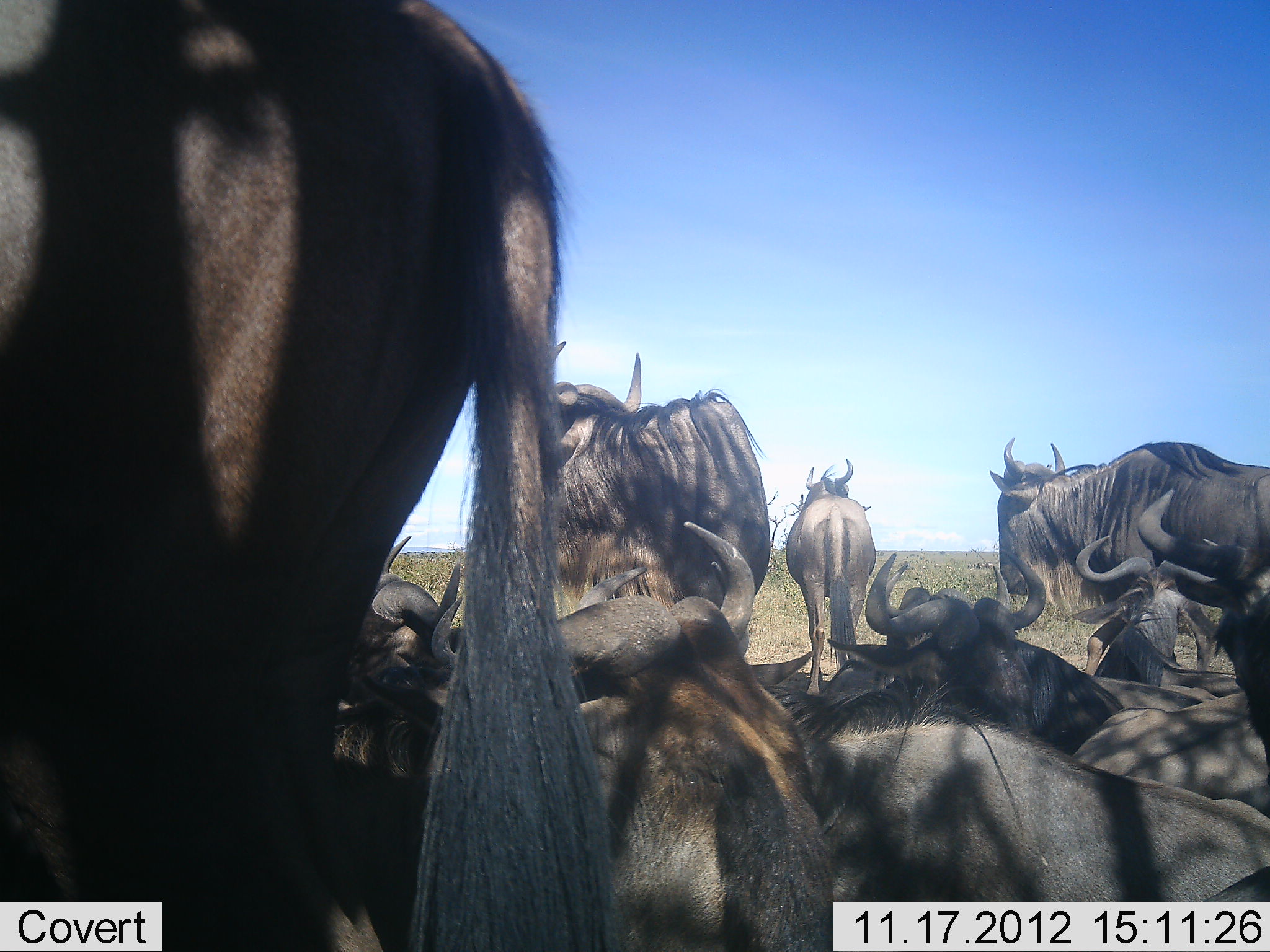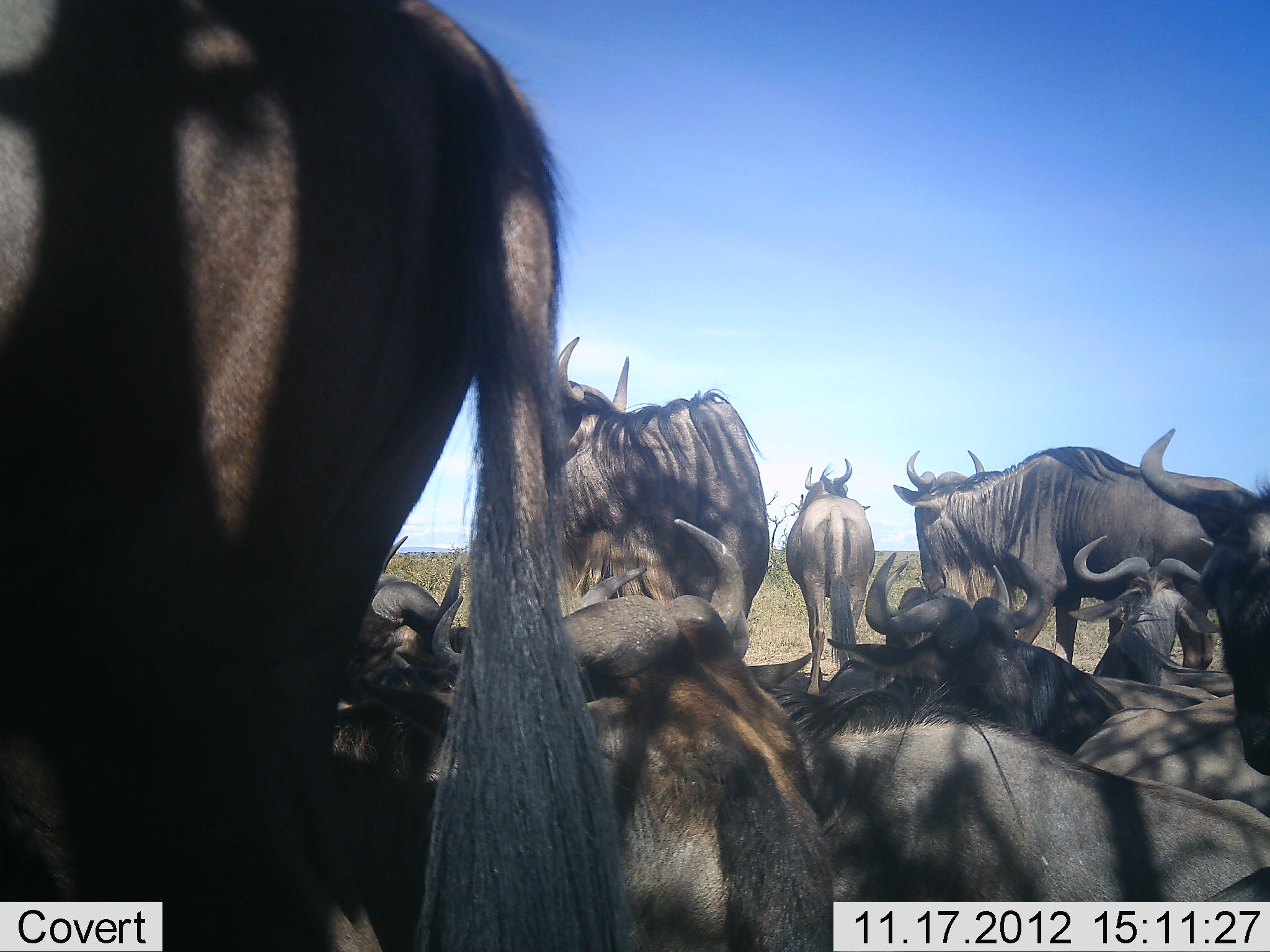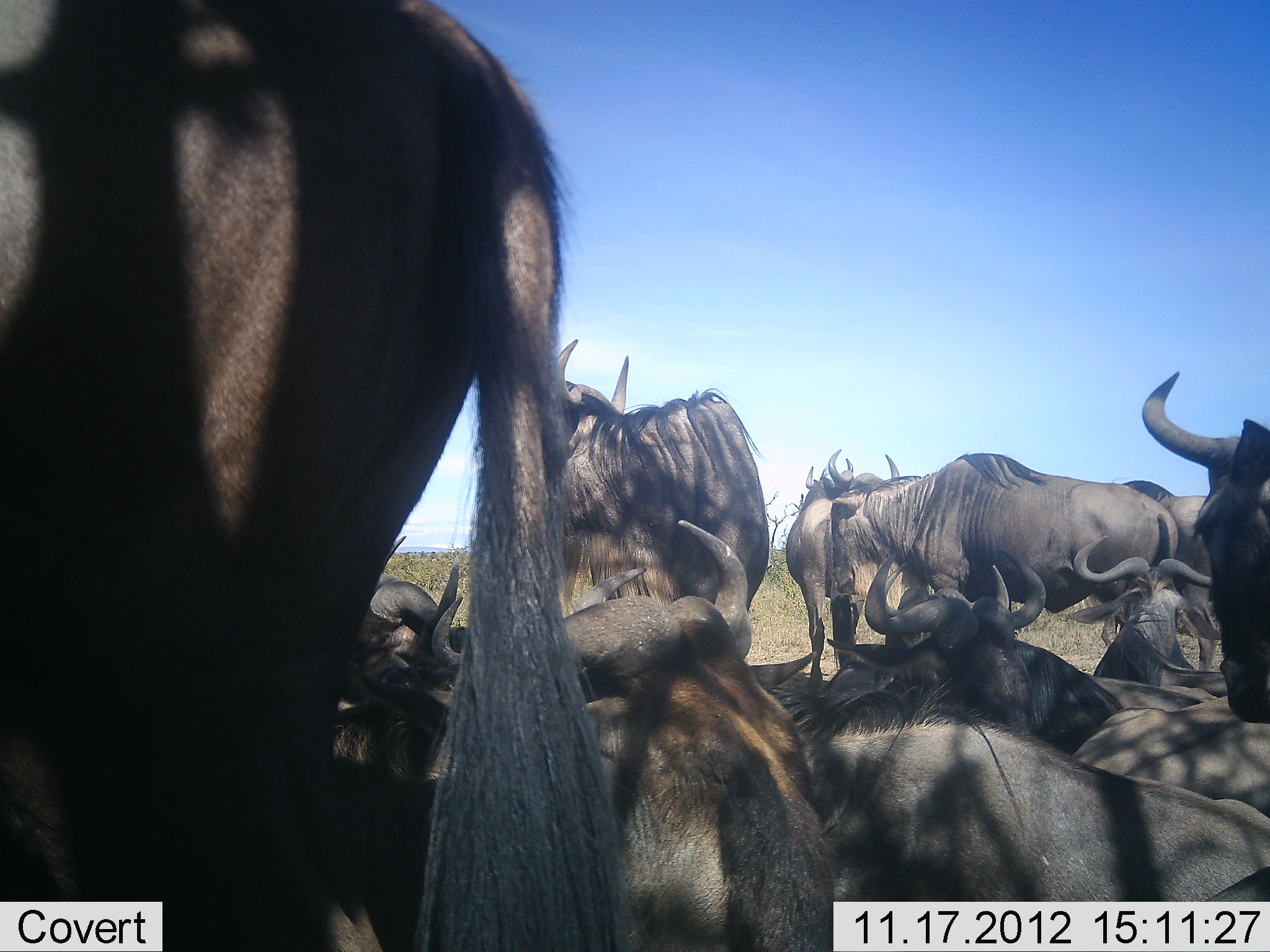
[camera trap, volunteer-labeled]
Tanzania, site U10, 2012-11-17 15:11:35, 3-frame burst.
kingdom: Animalia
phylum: Chordata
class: Mammalia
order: Artiodactyla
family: Bovidae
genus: Connochaetes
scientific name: Connochaetes taurinus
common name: blue wildebeest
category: wildebeest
Wildebeest (blue wildebeest) (Connochaetes taurinus), count 11-50. Behavior (volunteer vote fractions): standing 90%, resting 100%, moving 50%, interacting 10%. Young present (vote fraction): 0%. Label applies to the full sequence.